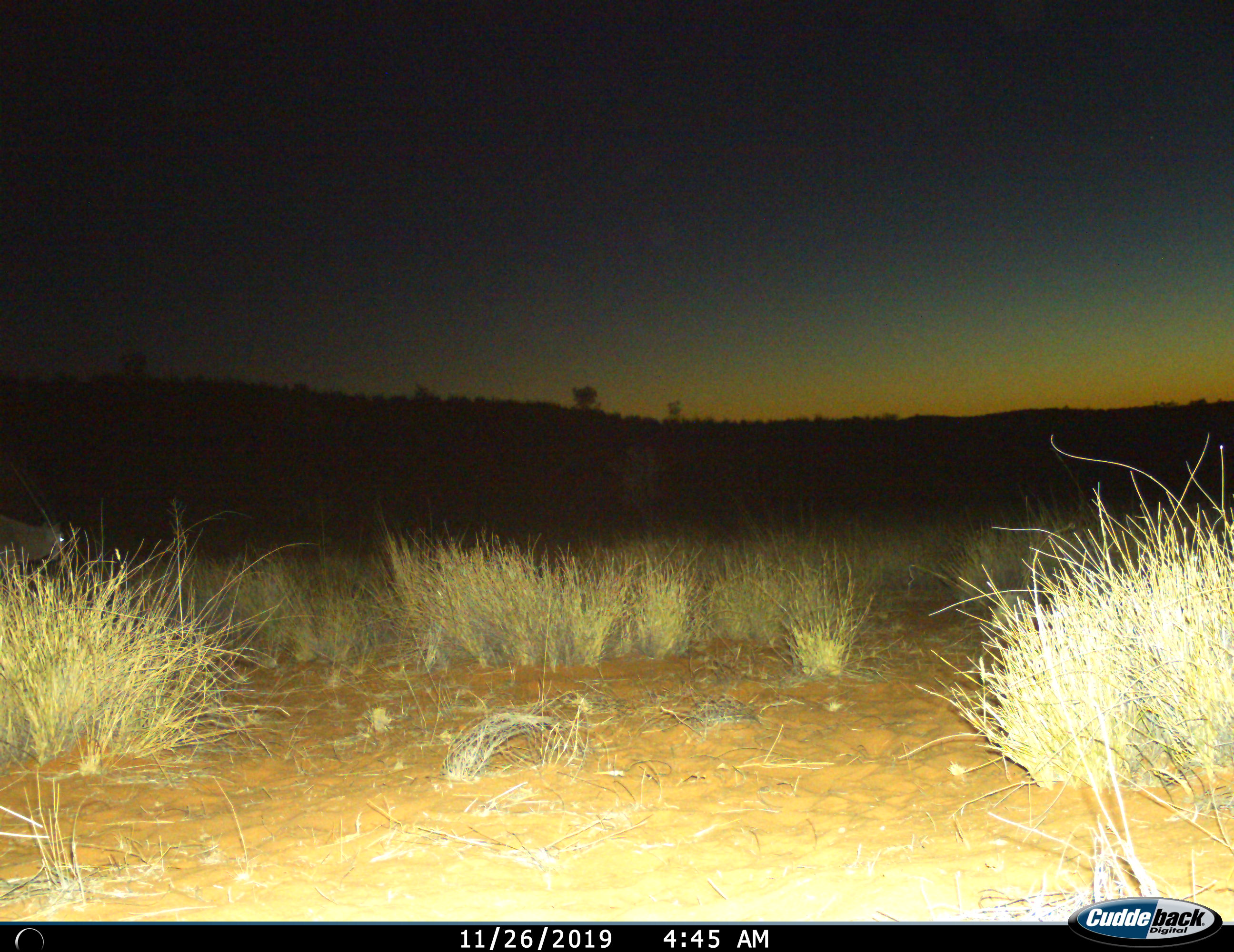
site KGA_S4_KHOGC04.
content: unidentified animal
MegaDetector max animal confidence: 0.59